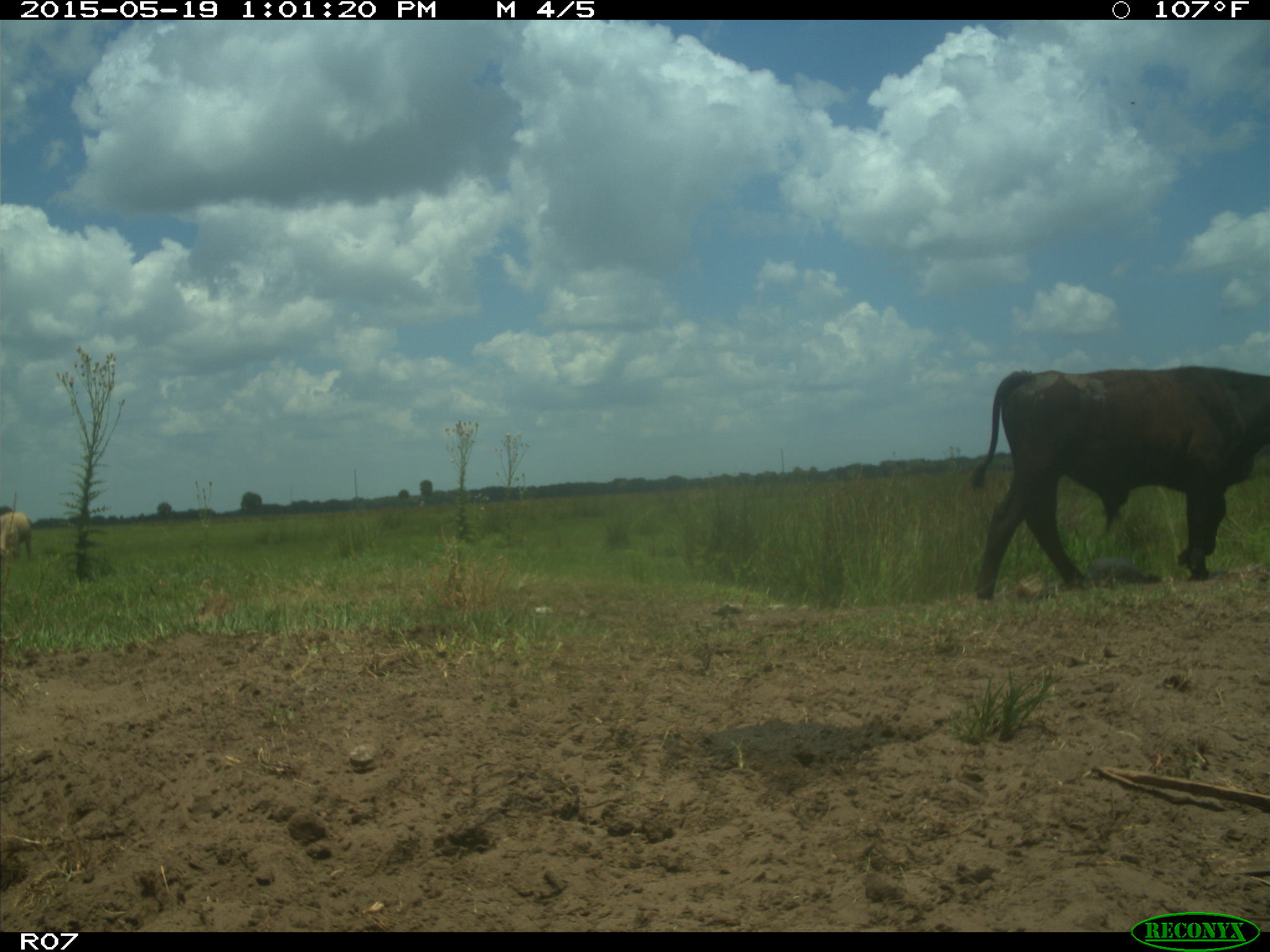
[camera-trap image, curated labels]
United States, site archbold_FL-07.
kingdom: Animalia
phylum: Chordata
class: Mammalia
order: Artiodactyla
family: Bovidae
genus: Bos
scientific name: Bos taurus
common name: domestic cow